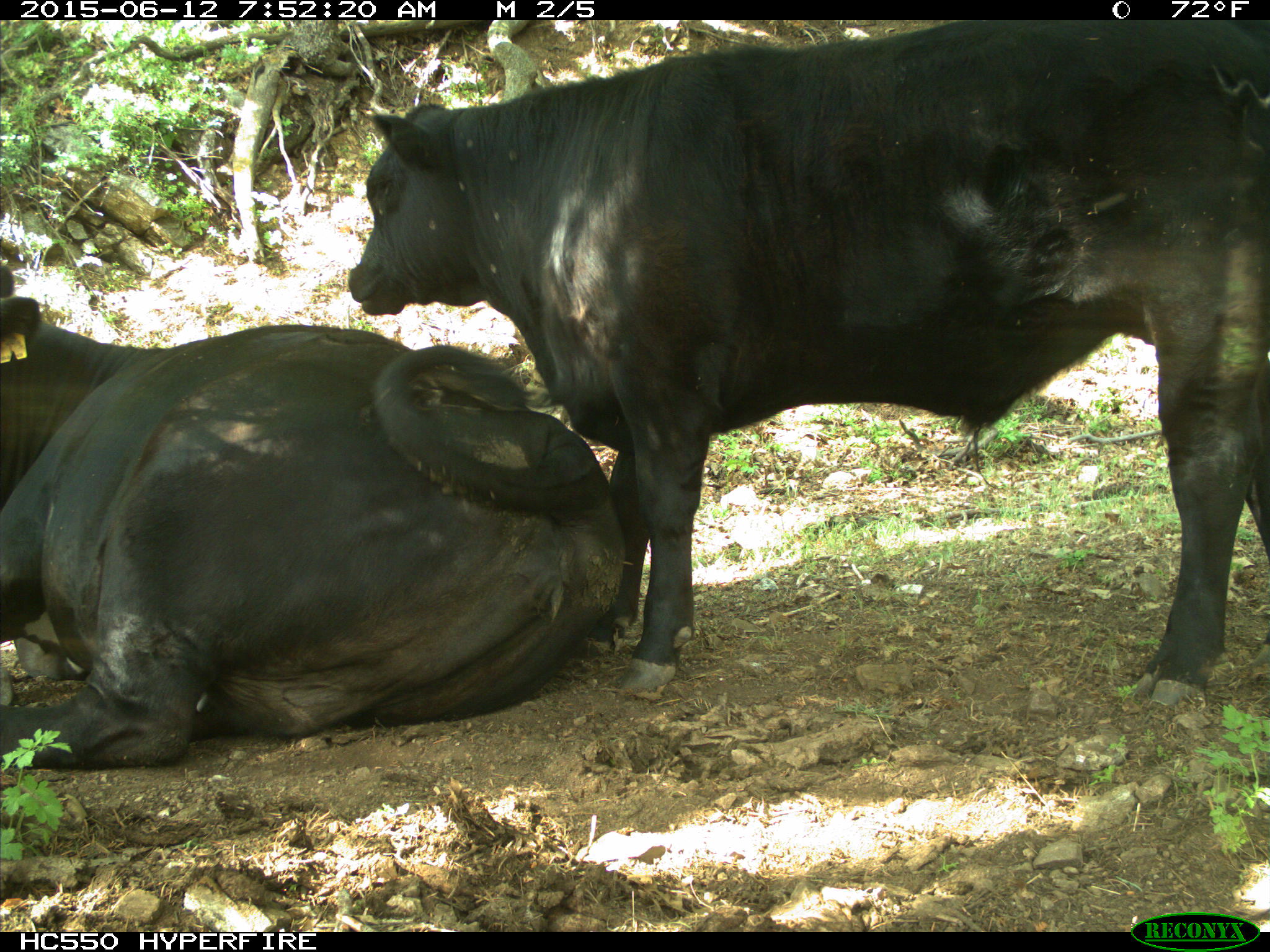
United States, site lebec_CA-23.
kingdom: Animalia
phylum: Chordata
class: Mammalia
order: Artiodactyla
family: Bovidae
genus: Bos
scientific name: Bos taurus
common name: domestic cow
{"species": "Bos taurus (domestic cow)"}